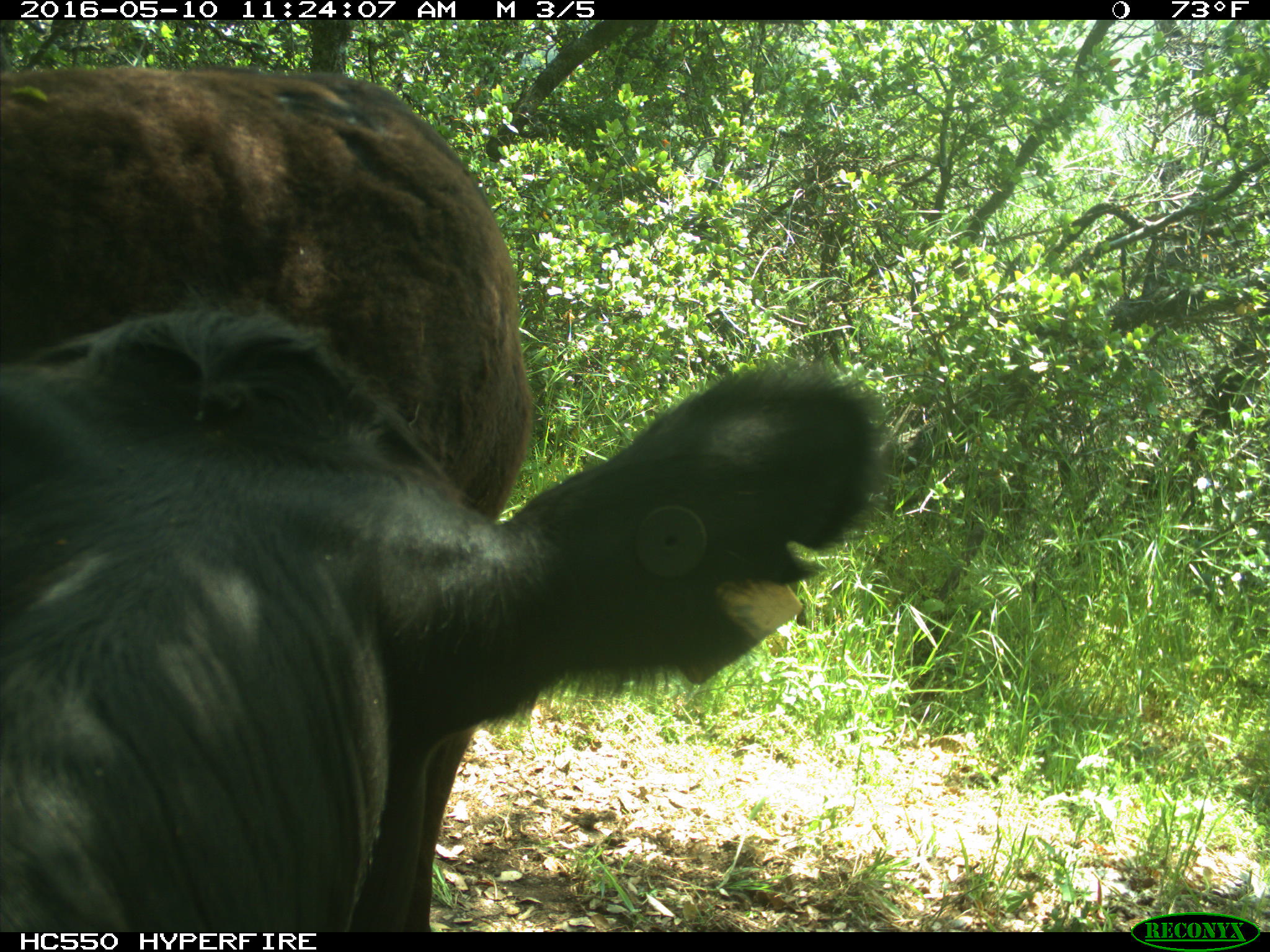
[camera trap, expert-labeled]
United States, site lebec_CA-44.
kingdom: Animalia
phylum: Chordata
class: Mammalia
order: Artiodactyla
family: Bovidae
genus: Bos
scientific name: Bos taurus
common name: domestic cow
Bos taurus (domestic cow).